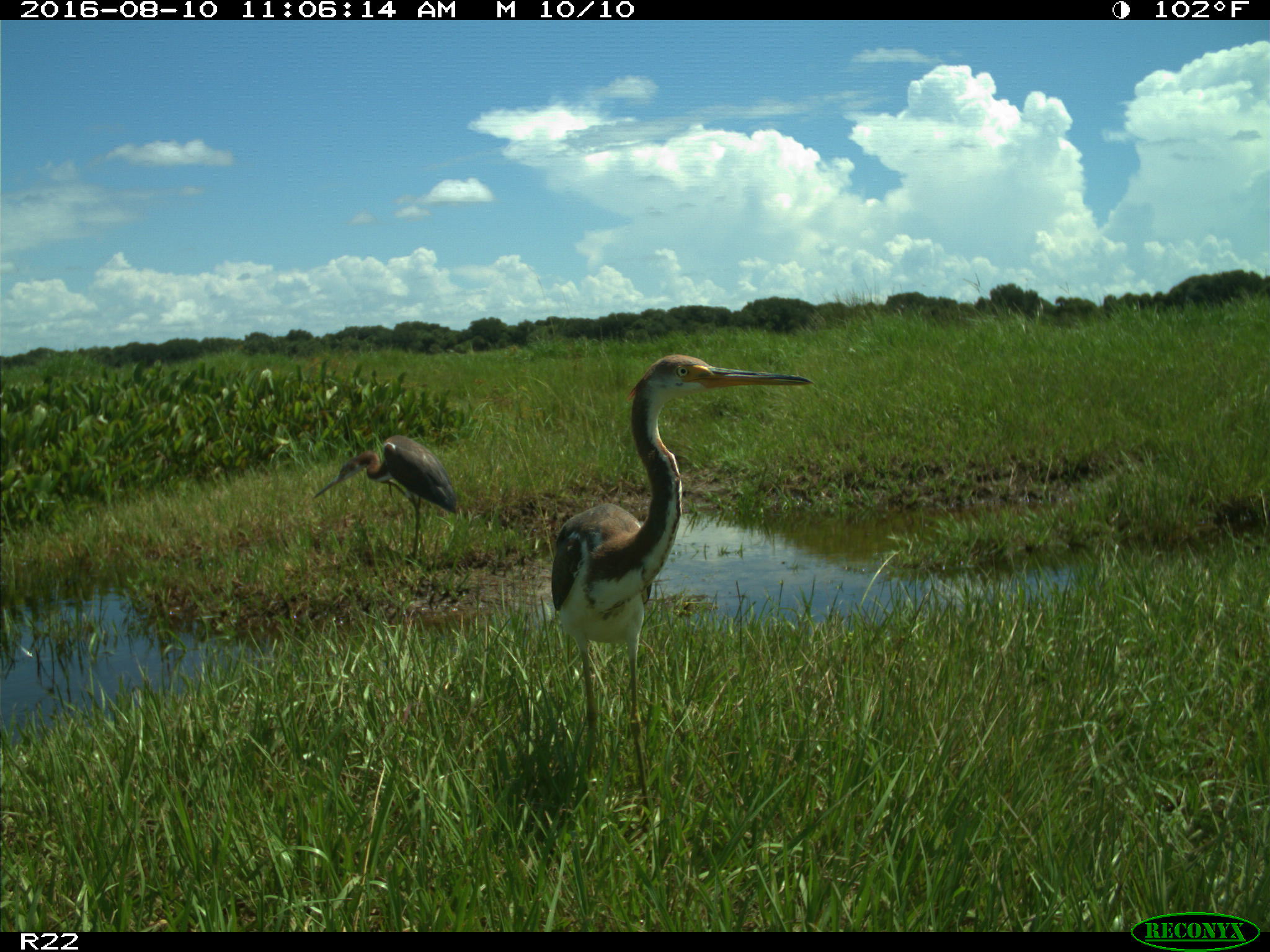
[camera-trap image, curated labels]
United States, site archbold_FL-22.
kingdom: Animalia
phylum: Chordata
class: Aves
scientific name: Aves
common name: birds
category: unidentified bird